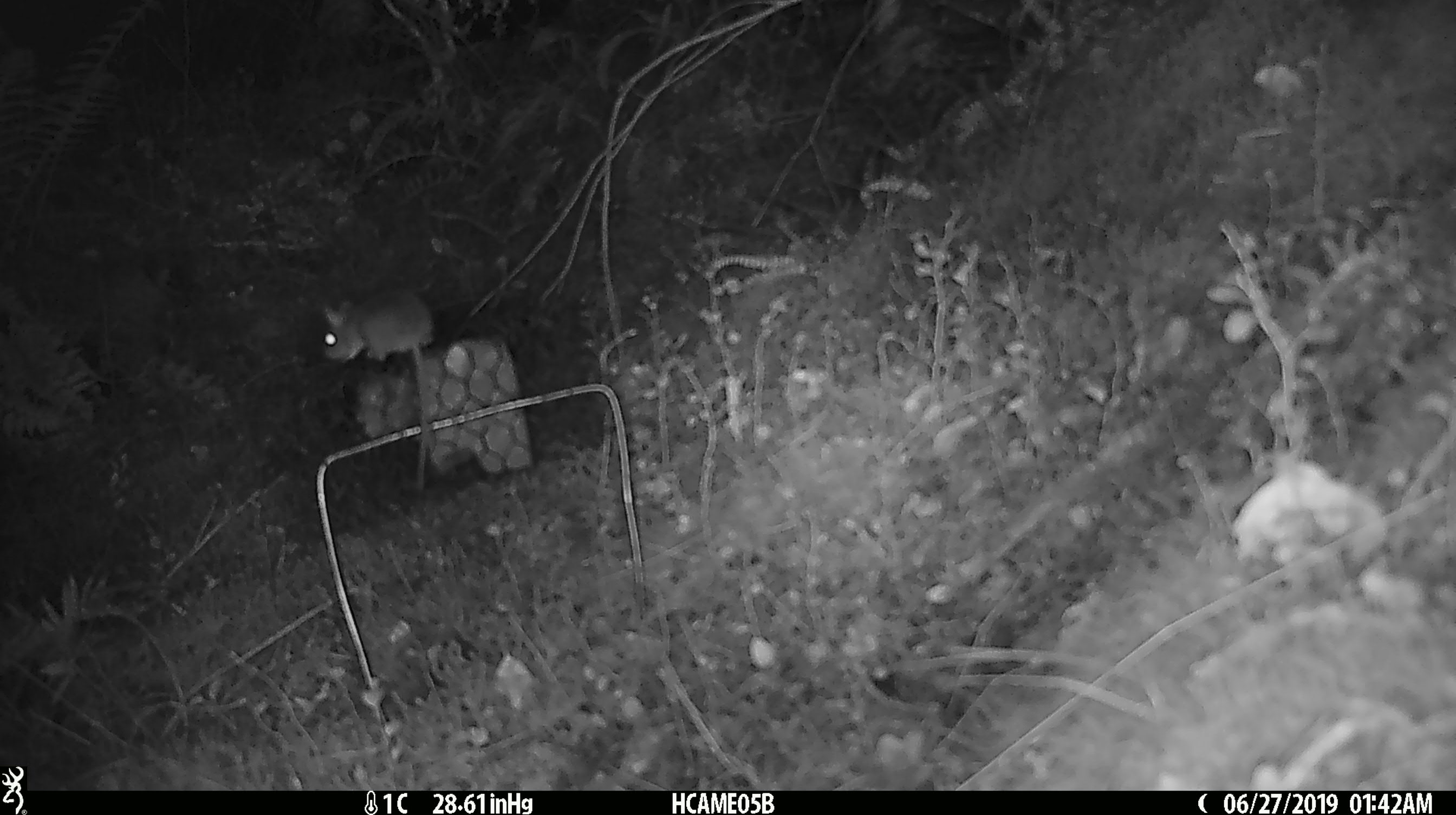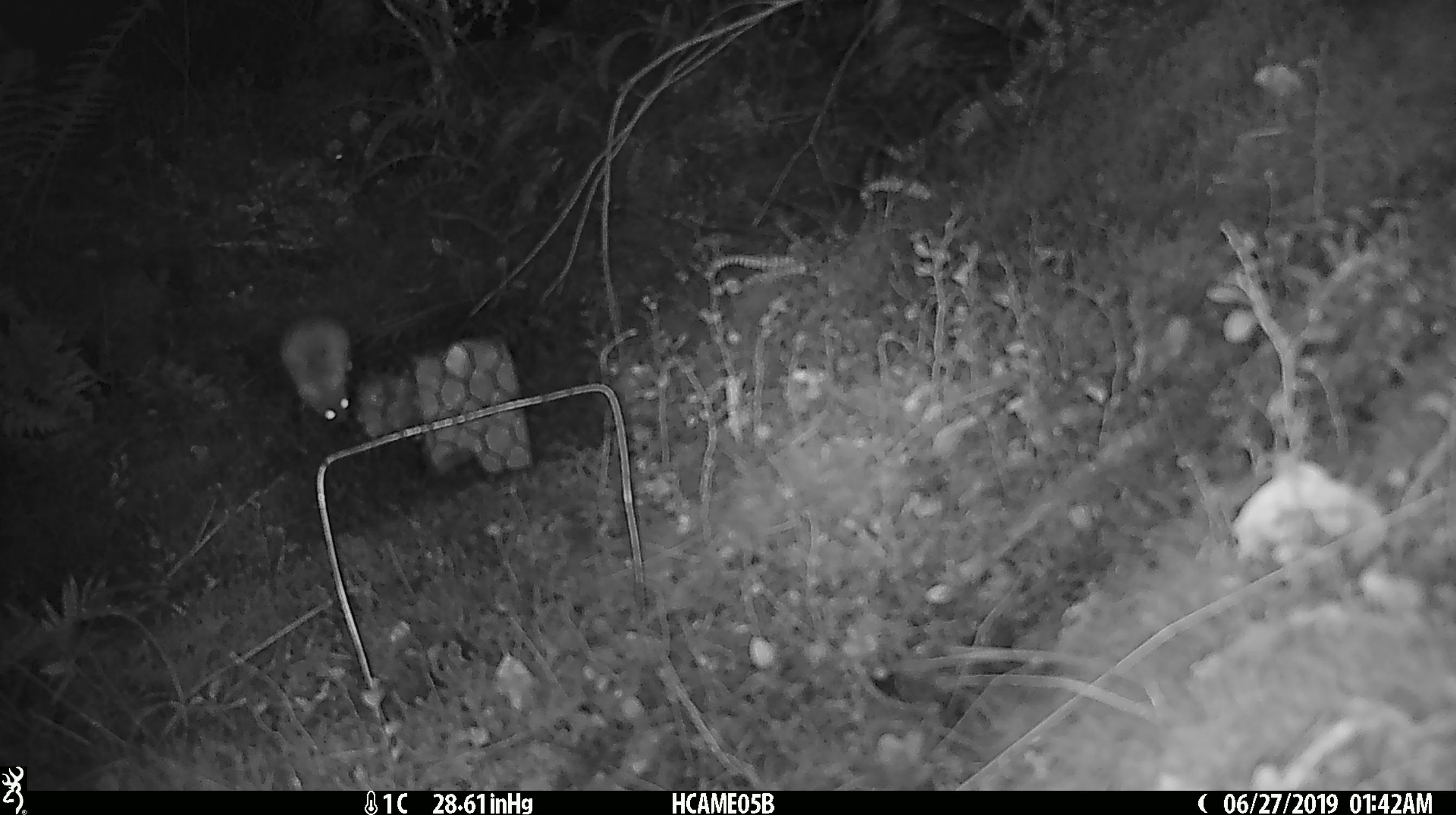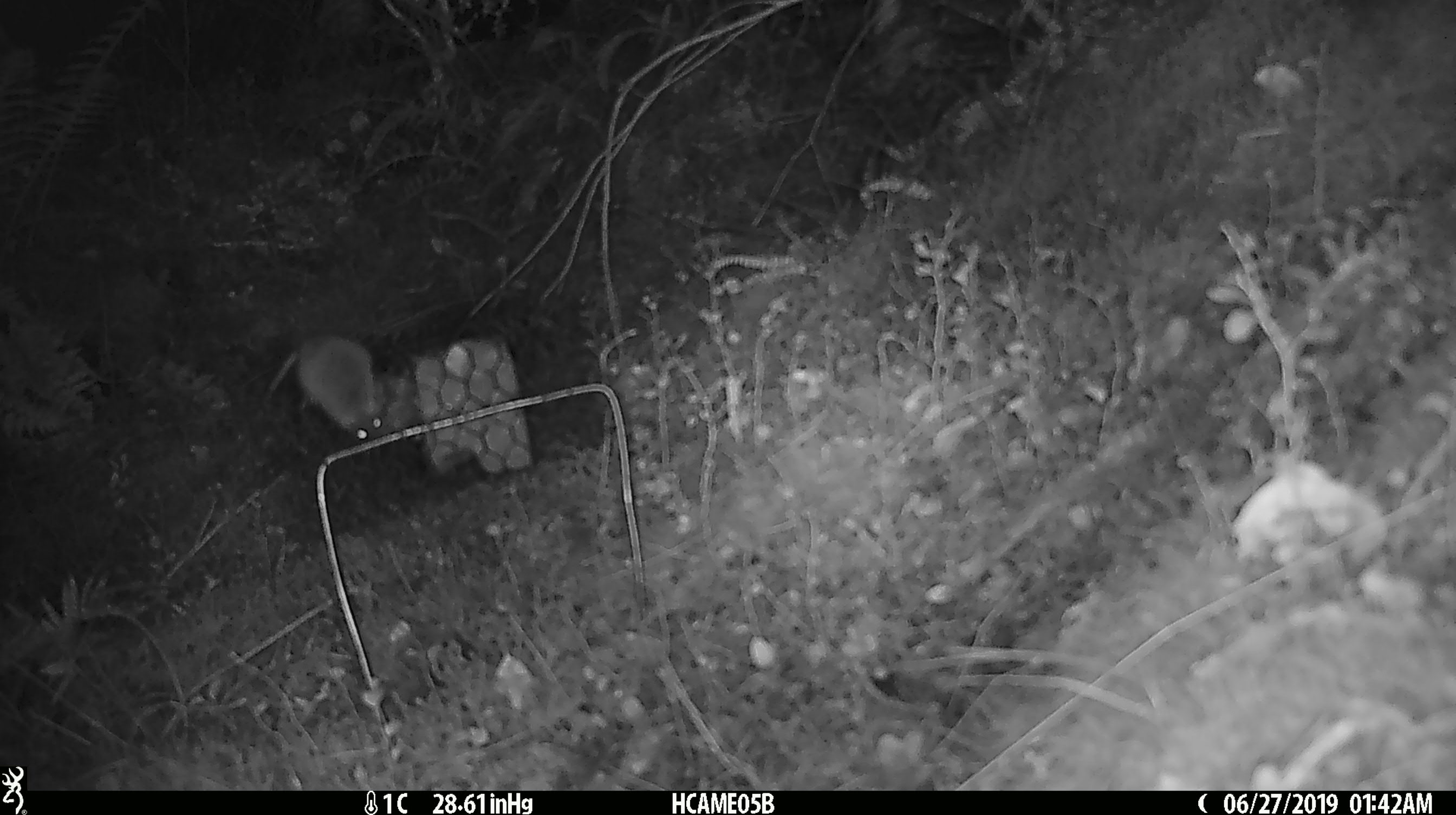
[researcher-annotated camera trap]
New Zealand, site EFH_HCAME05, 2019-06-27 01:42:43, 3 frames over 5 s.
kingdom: Animalia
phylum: Chordata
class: Mammalia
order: Rodentia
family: Muridae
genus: Mus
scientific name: Mus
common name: mouse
Mouse (Mus).